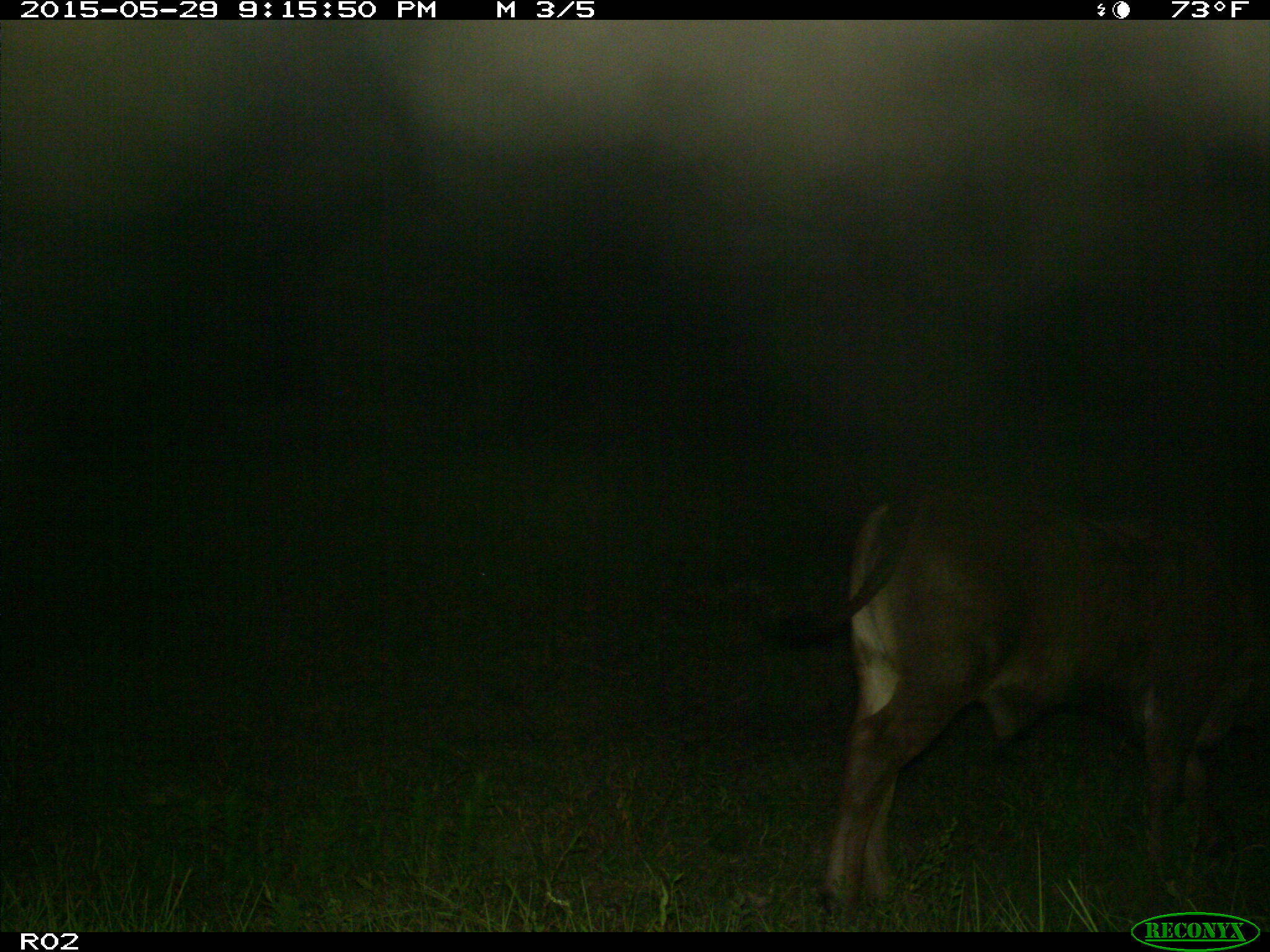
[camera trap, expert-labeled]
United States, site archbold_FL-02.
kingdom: Animalia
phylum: Chordata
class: Mammalia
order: Artiodactyla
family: Bovidae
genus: Bos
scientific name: Bos taurus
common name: domestic cow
Bos taurus (domestic cow).